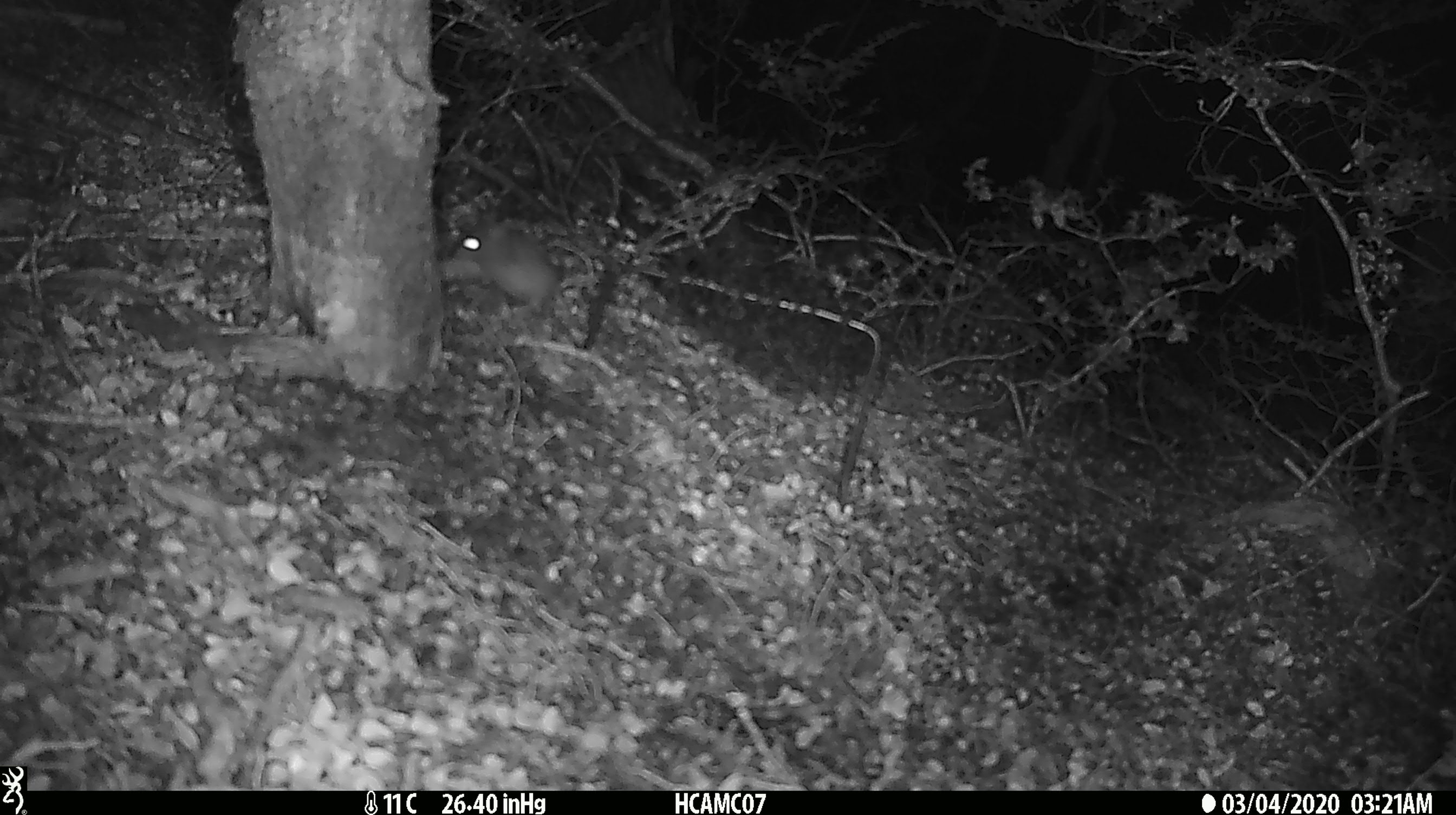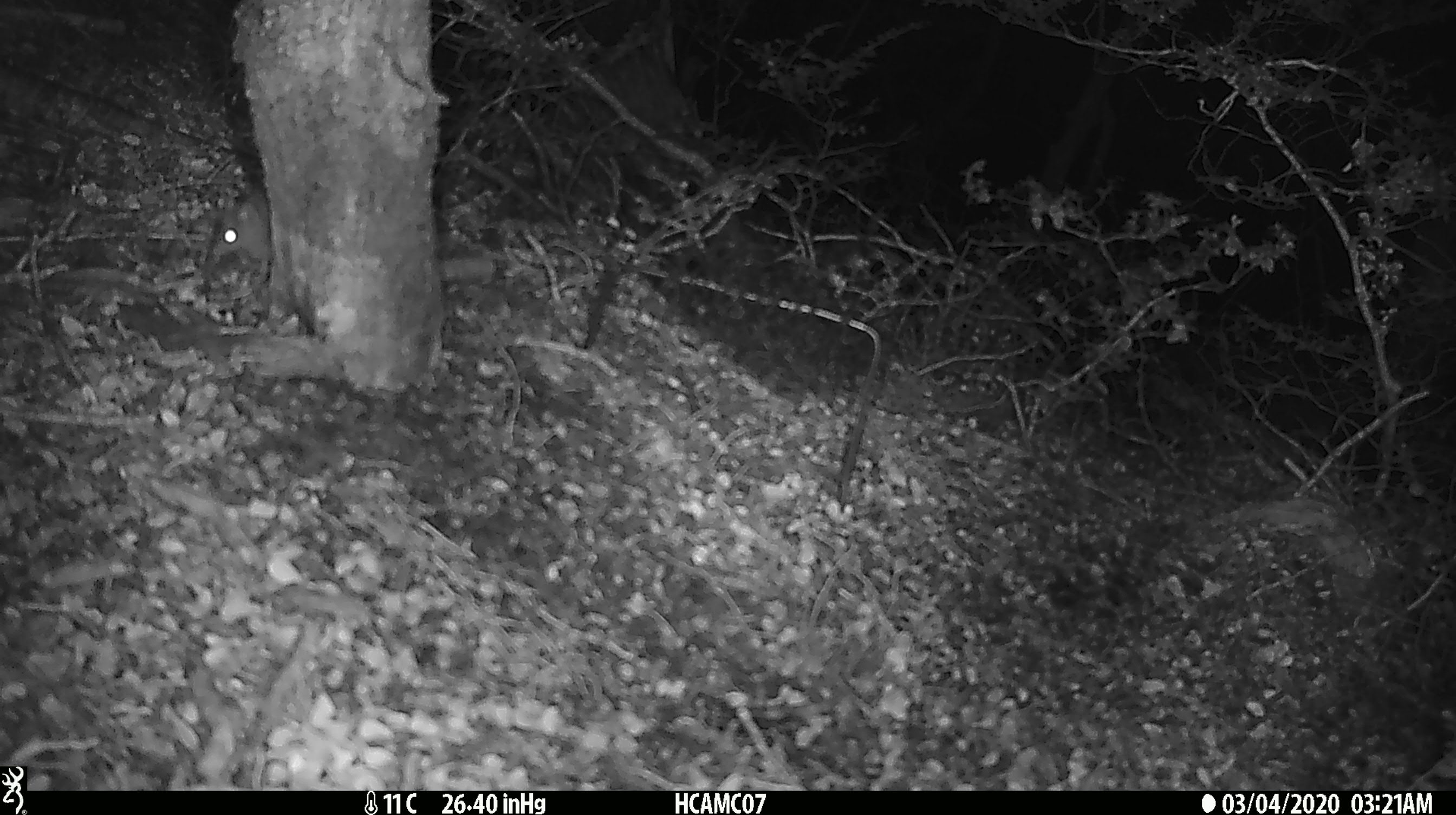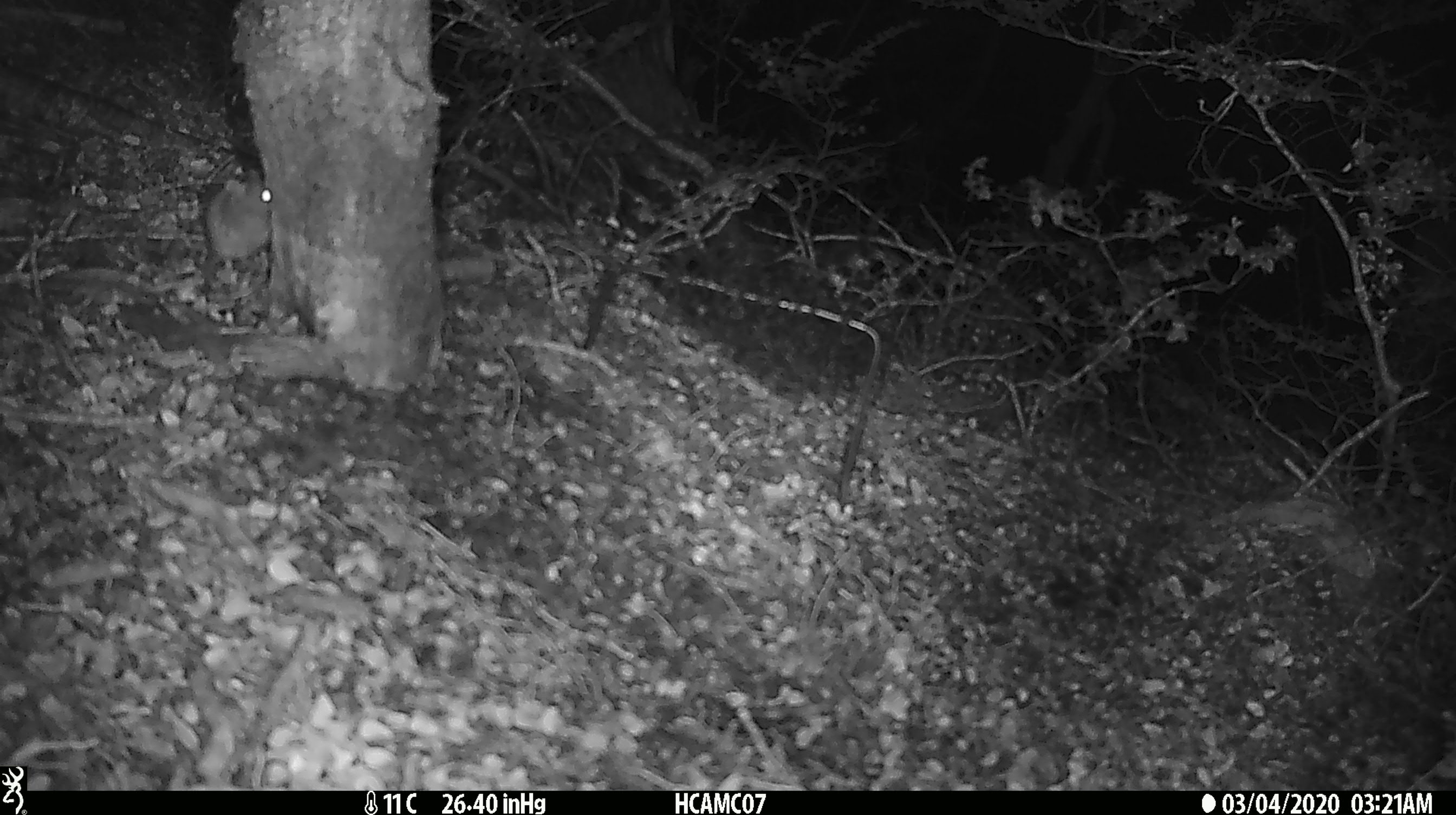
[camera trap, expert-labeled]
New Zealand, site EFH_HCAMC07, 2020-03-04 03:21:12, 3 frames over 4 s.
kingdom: Animalia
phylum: Chordata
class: Mammalia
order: Rodentia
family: Muridae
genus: Mus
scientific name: Mus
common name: mouse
Mouse (Mus).